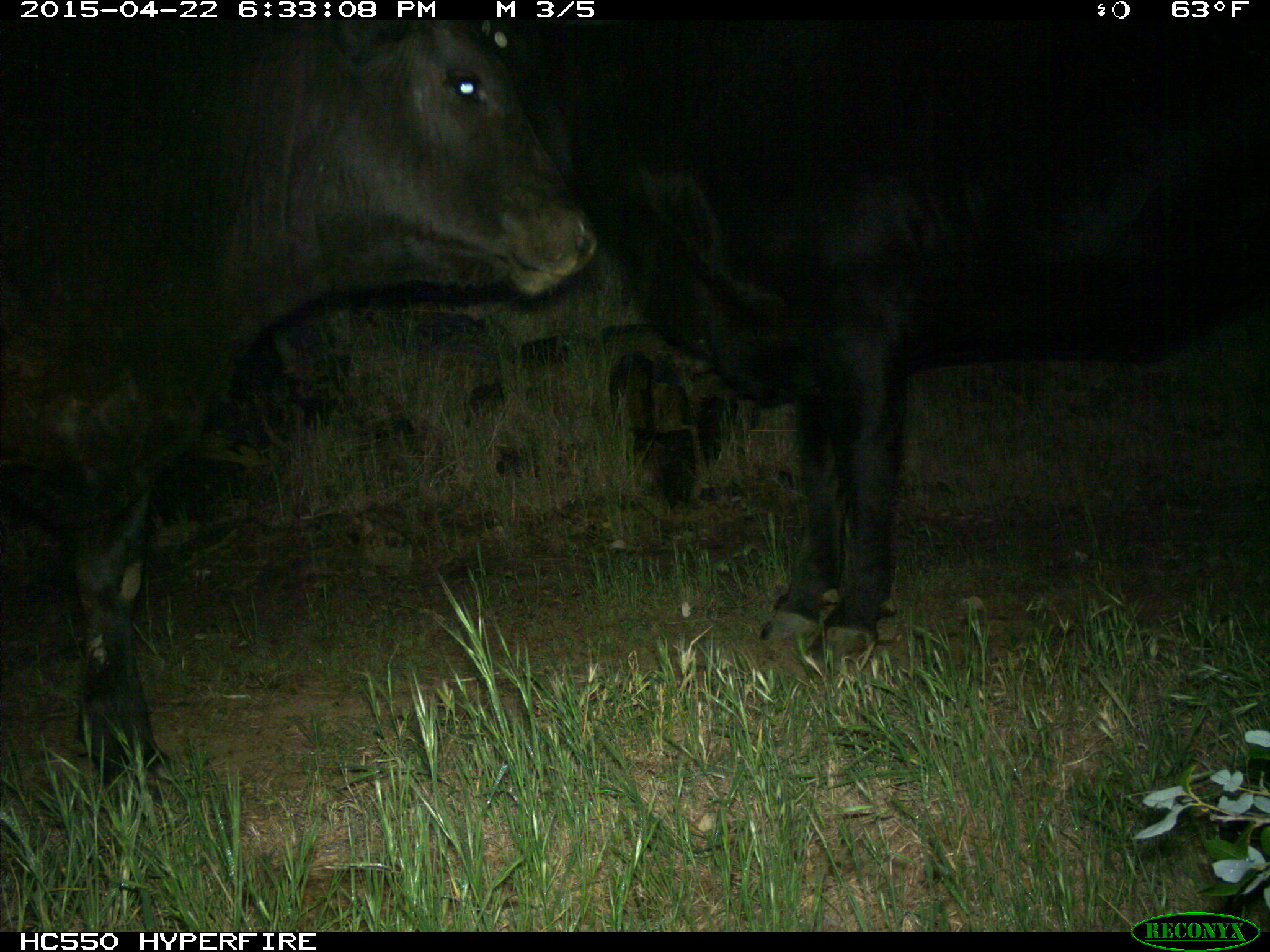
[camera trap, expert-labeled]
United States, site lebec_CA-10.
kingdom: Animalia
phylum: Chordata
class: Mammalia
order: Artiodactyla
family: Bovidae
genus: Bos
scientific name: Bos taurus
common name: domestic cow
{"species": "Bos taurus (domestic cow)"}